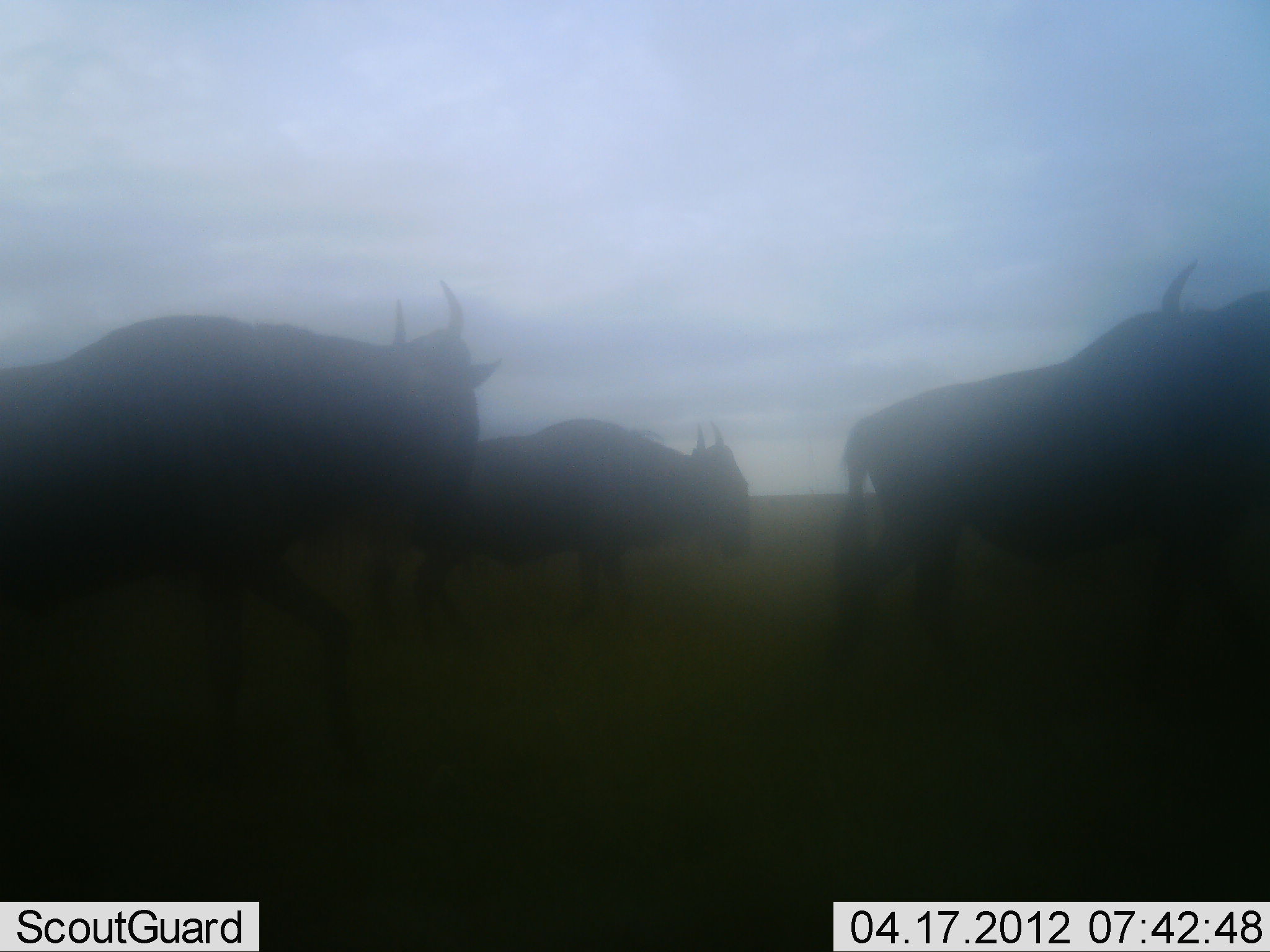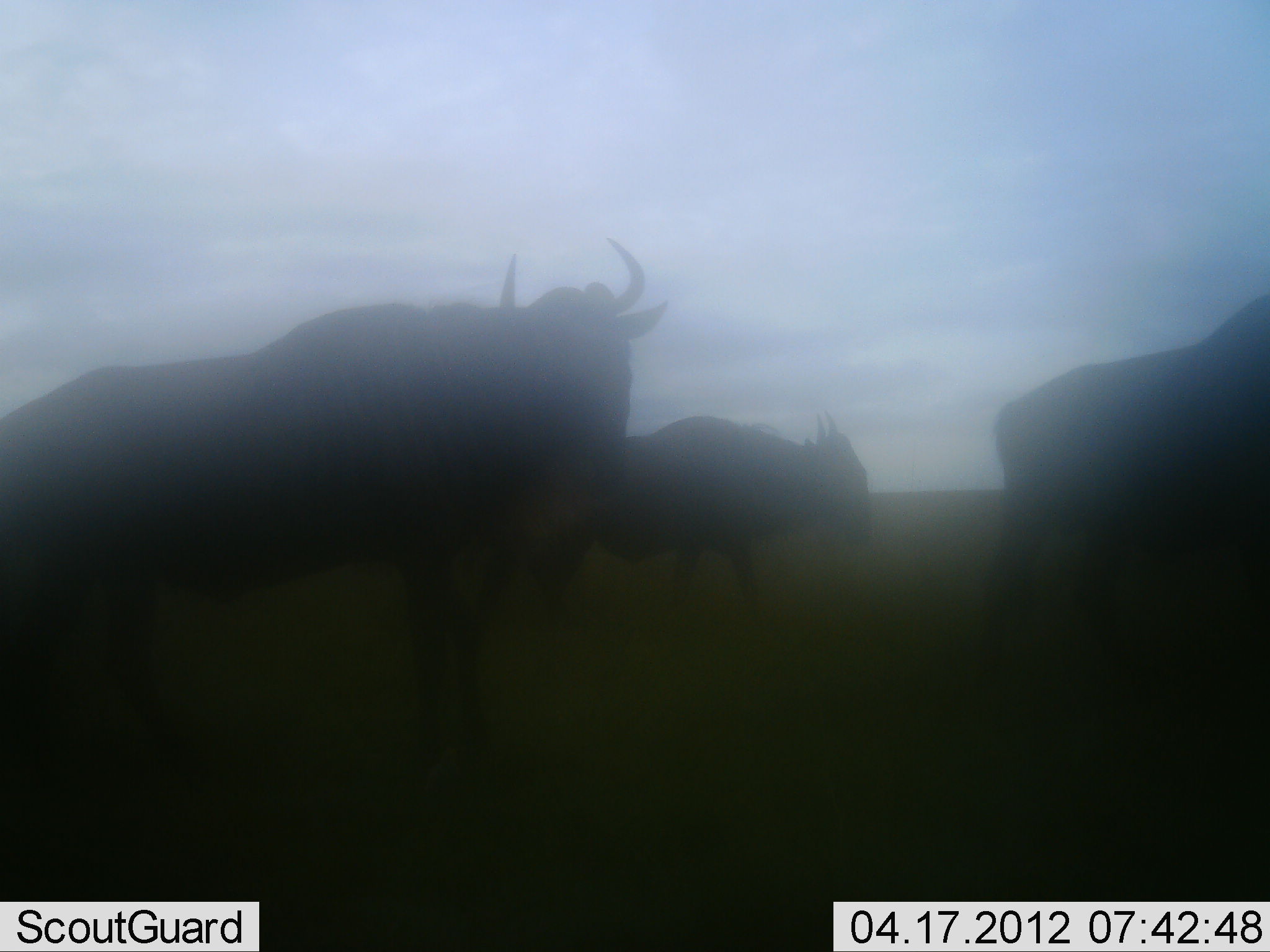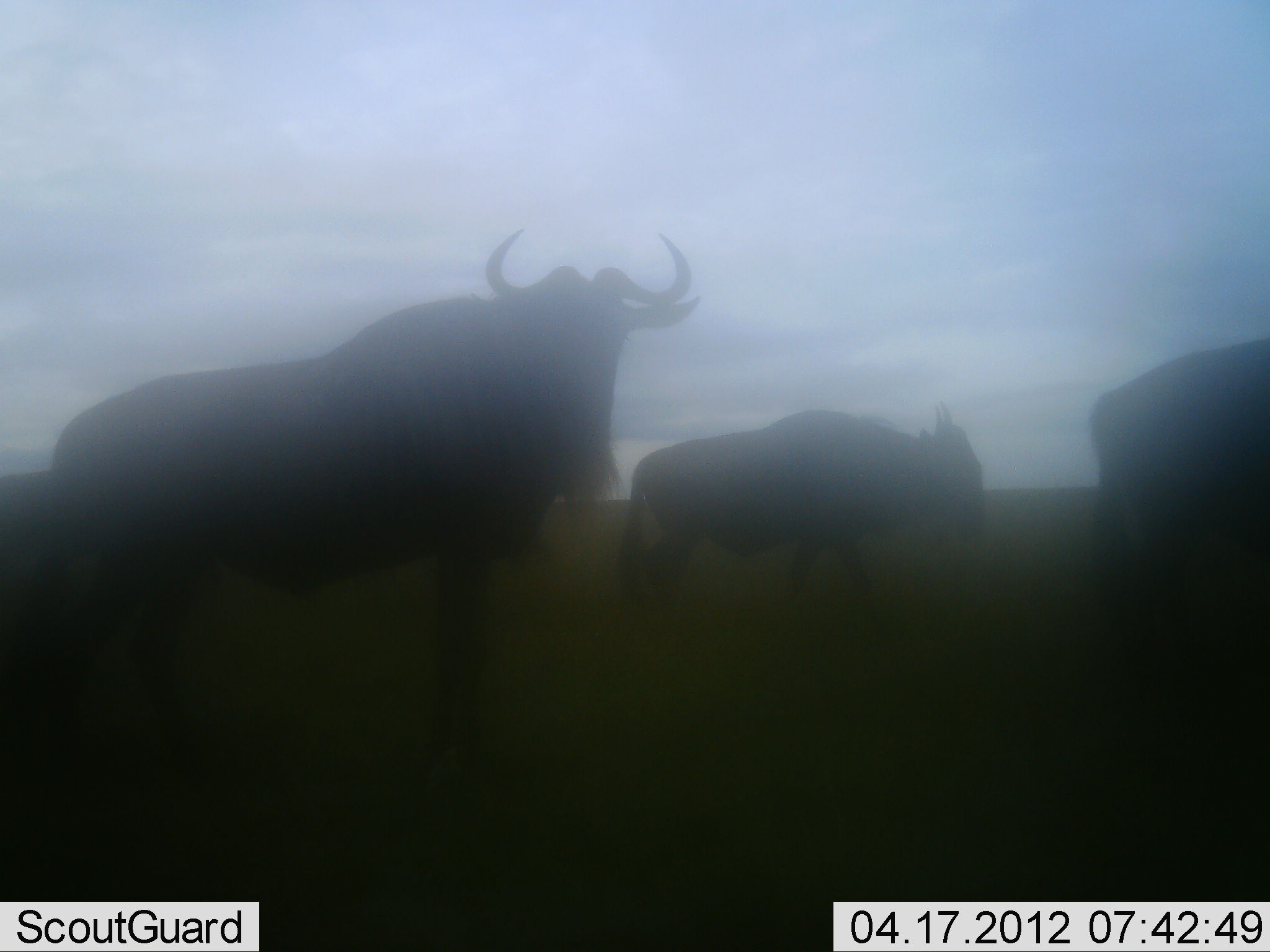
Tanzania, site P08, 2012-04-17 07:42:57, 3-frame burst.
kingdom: Animalia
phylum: Chordata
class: Mammalia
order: Artiodactyla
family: Bovidae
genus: Connochaetes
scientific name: Connochaetes taurinus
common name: blue wildebeest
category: wildebeest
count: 3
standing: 0%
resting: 0%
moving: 100%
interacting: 0%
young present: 0%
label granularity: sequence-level